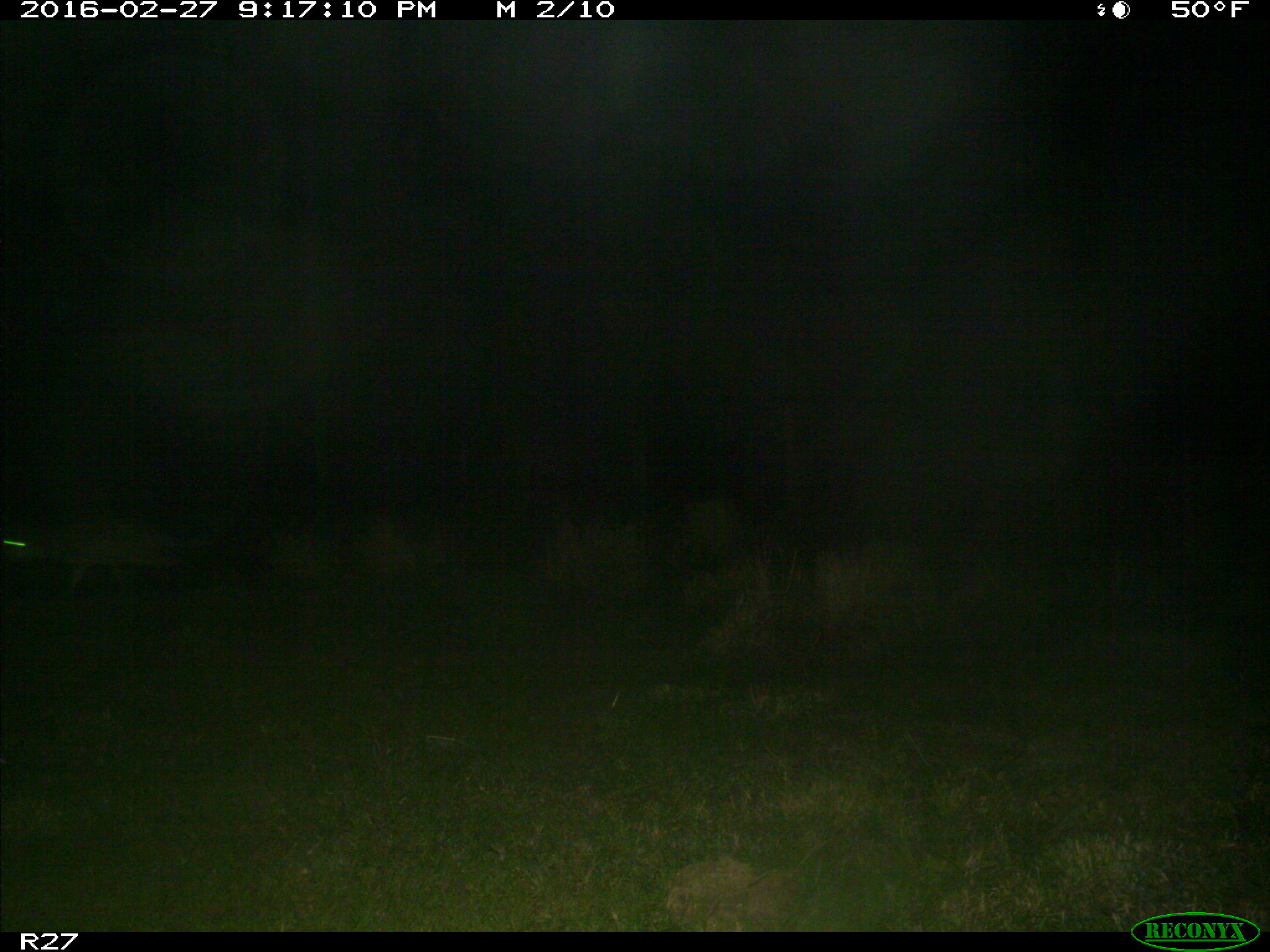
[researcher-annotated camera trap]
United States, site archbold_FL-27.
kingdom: Animalia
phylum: Chordata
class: Mammalia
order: Carnivora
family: Canidae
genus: Canis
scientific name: Canis latrans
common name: coyote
Canis latrans (coyote).